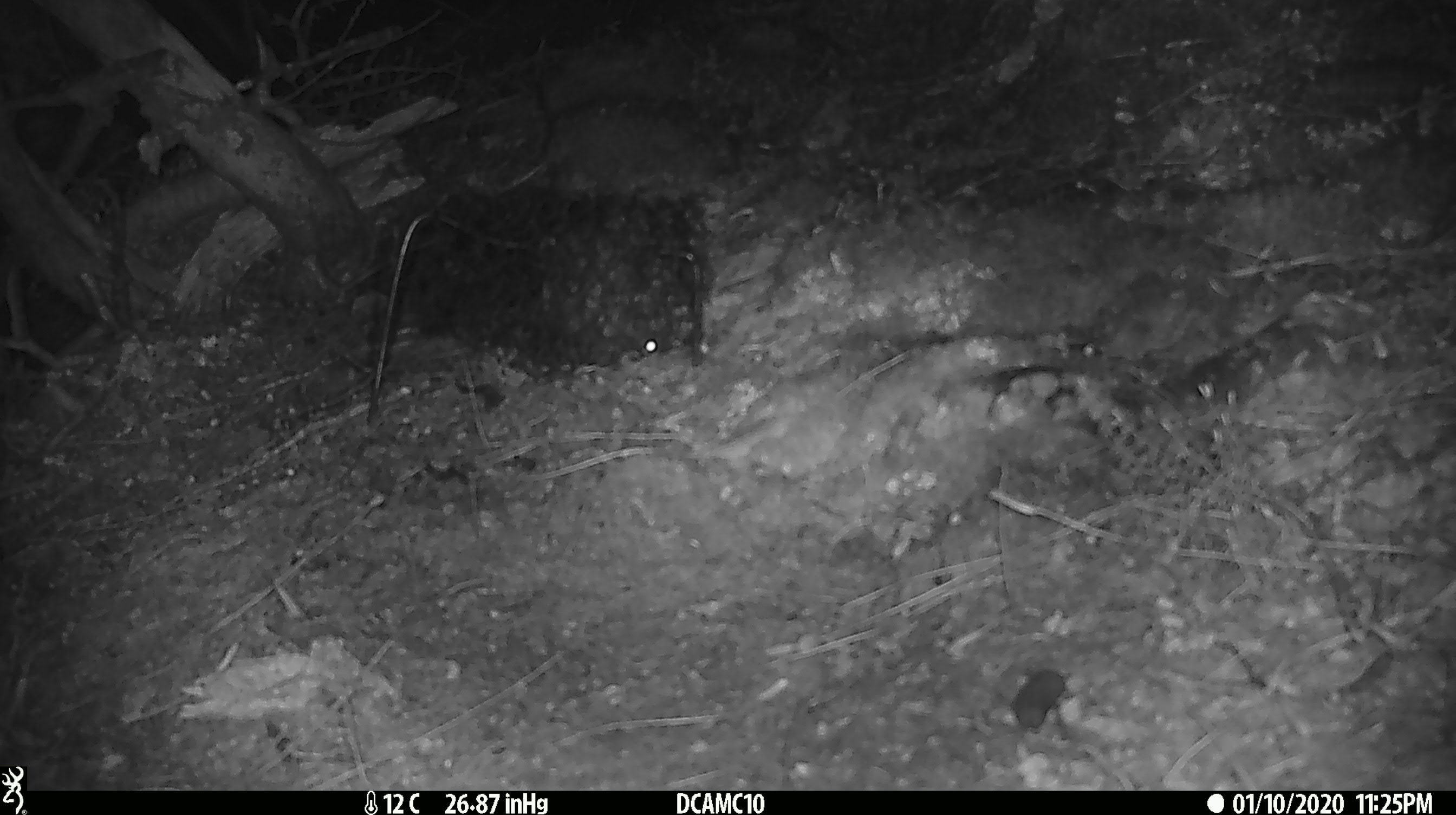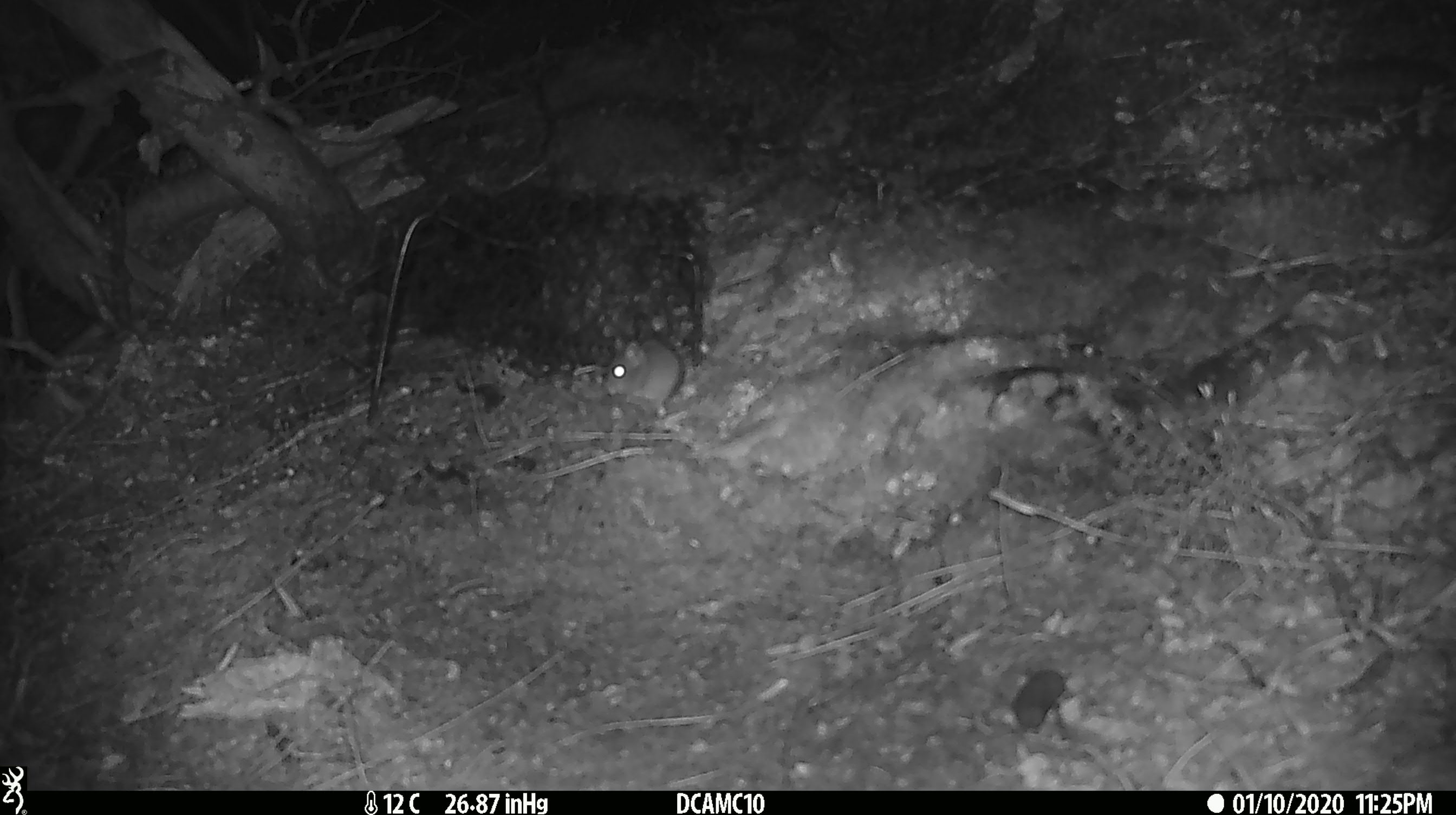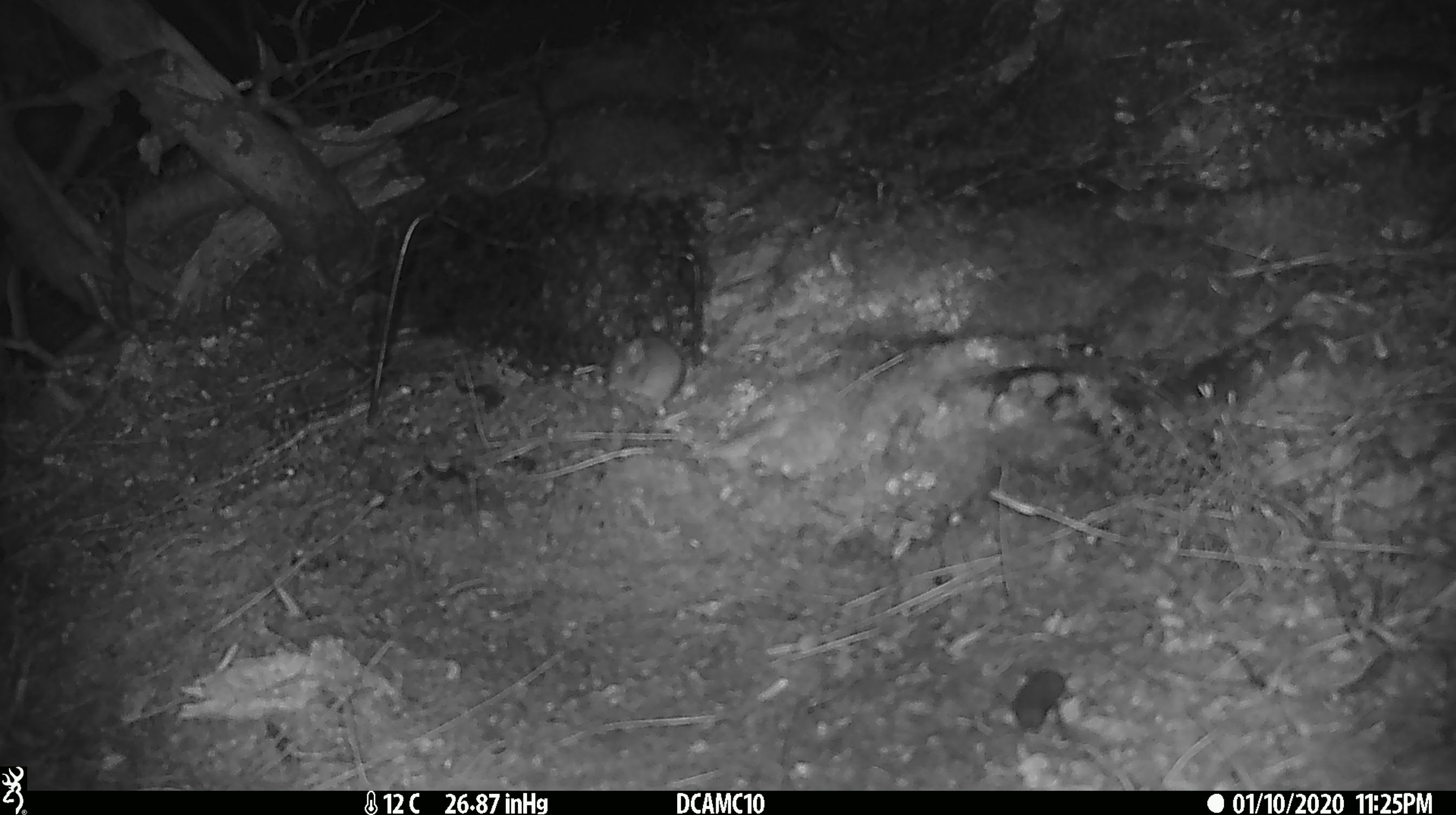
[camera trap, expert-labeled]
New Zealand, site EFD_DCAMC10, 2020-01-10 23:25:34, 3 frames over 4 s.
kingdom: Animalia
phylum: Chordata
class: Mammalia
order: Rodentia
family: Muridae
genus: Mus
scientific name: Mus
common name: mouse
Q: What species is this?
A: Mouse (Mus).